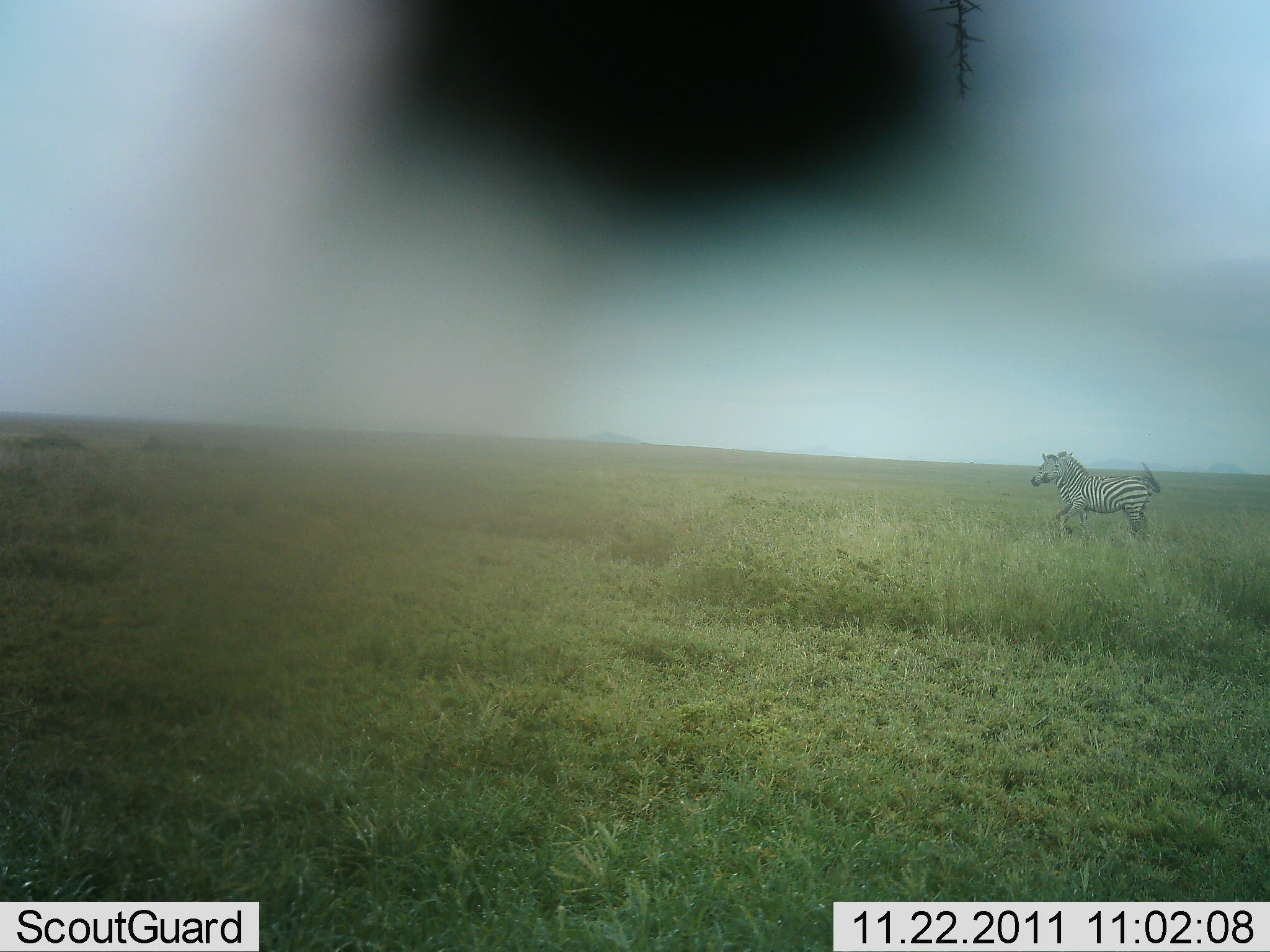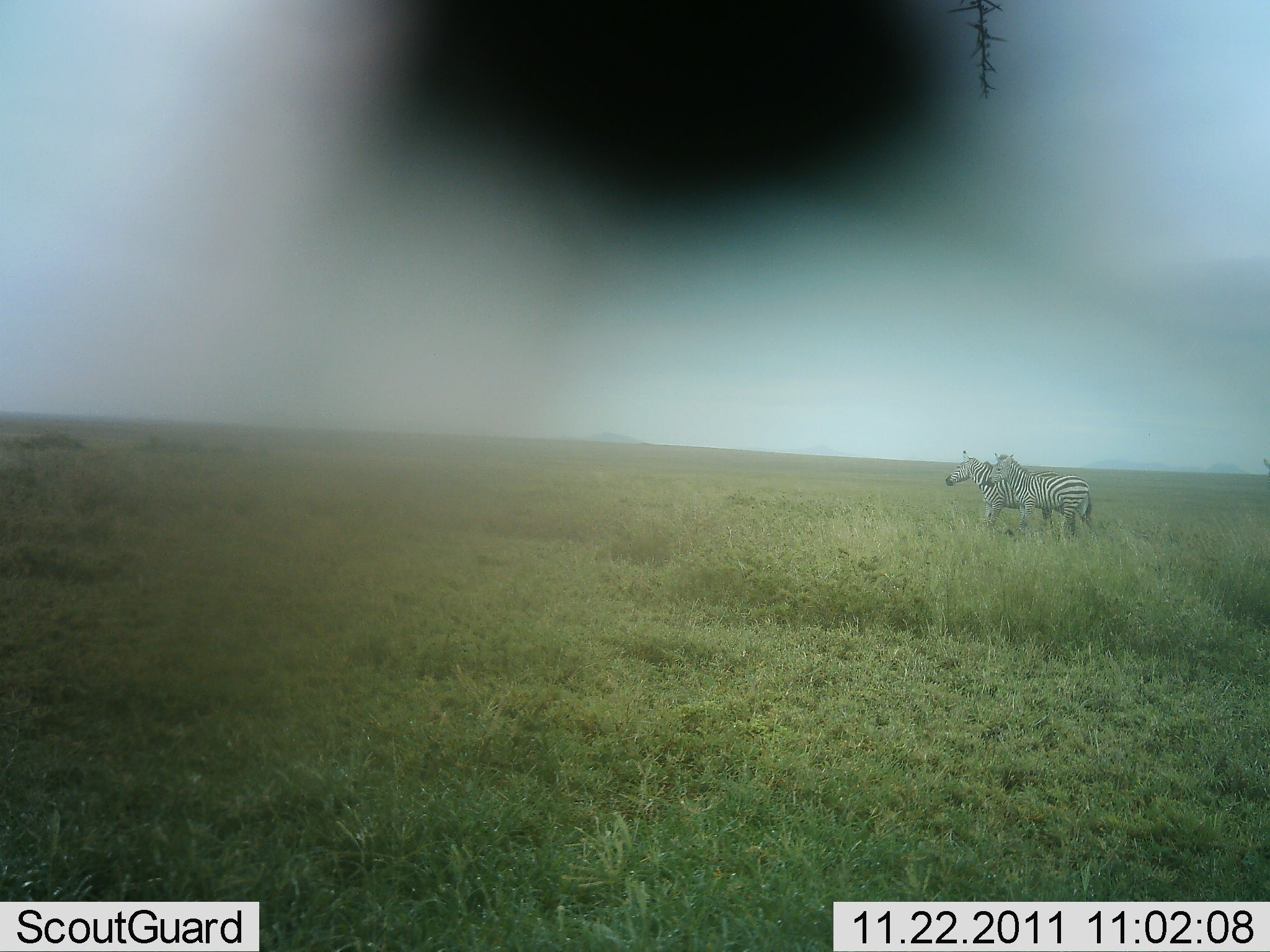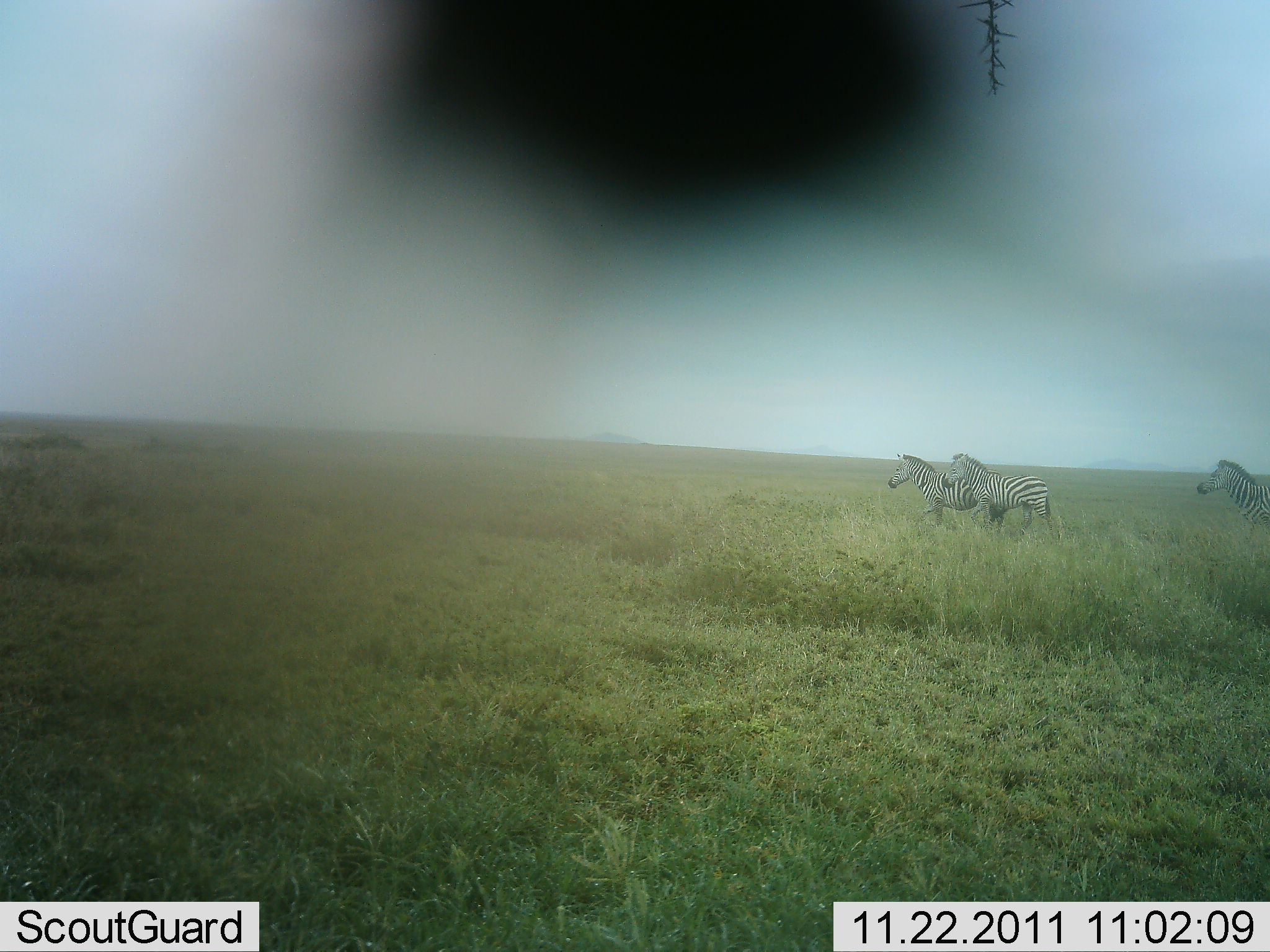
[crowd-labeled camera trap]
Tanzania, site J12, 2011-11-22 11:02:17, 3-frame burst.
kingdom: Animalia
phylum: Chordata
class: Mammalia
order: Perissodactyla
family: Equidae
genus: Equus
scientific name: Equus quagga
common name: plains zebra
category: zebra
Zebra (plains zebra) (Equus quagga), count 3. Behavior (volunteer vote fractions): standing 8%, resting 0%, moving 92%, interacting 0%. Young present (vote fraction): 0%. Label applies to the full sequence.